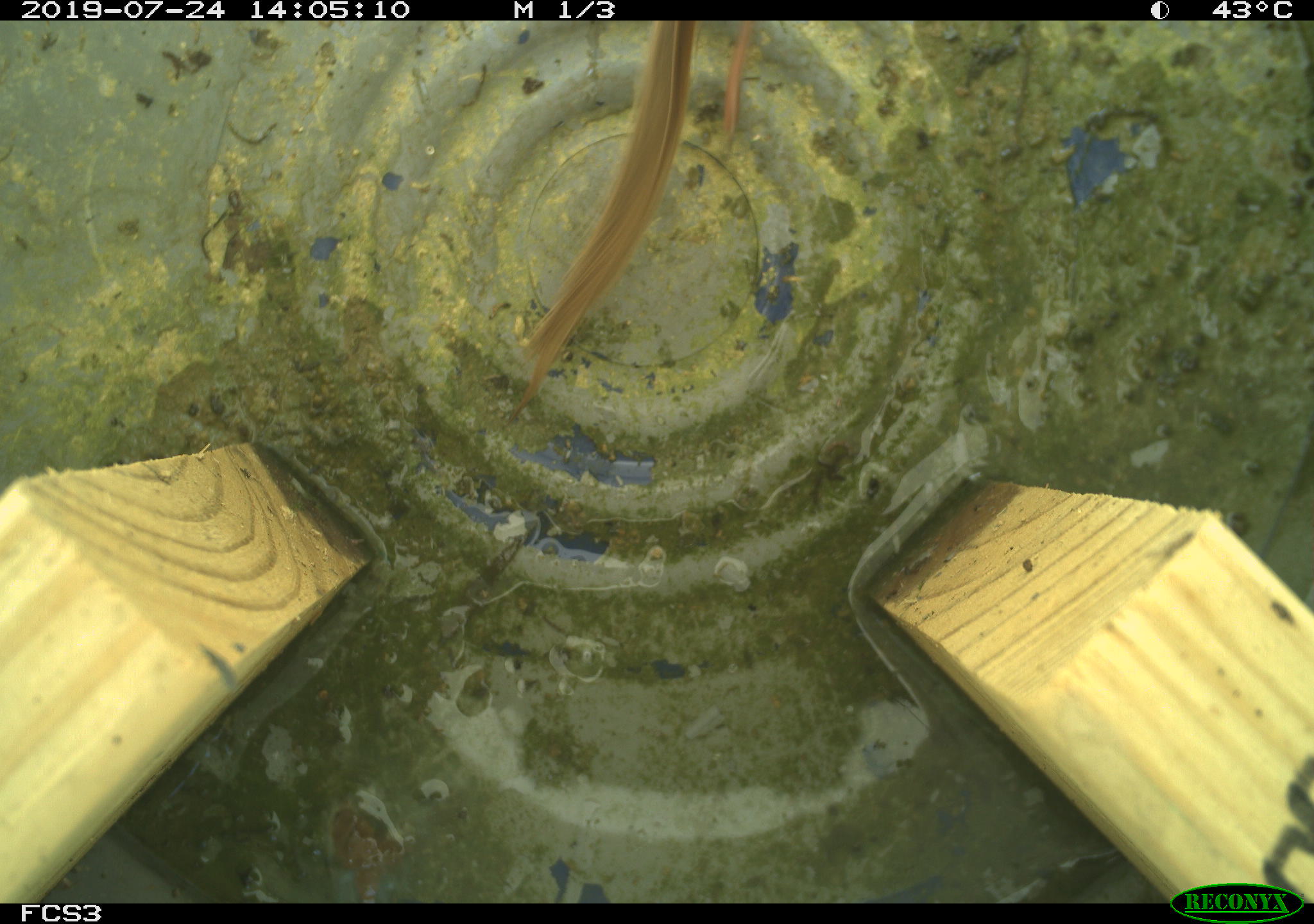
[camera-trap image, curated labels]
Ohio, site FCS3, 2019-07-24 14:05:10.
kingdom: Animalia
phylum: Chordata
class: Aves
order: Passeriformes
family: Passerellidae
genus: Melospiza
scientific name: Melospiza melodia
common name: song sparrow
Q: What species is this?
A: Song sparrow (Melospiza melodia).